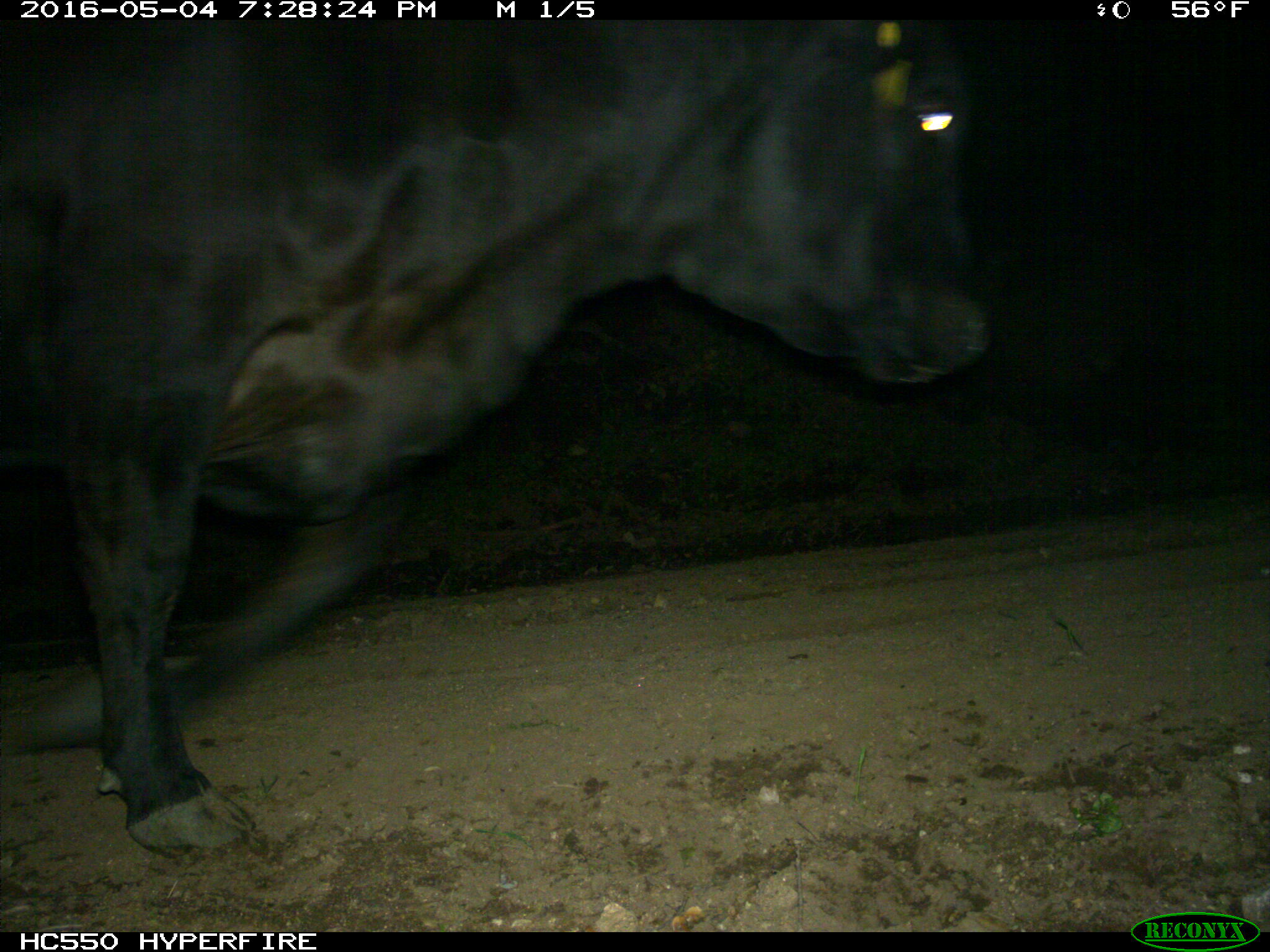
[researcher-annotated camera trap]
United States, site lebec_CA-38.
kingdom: Animalia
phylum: Chordata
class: Mammalia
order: Artiodactyla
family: Bovidae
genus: Bos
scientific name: Bos taurus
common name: domestic cow